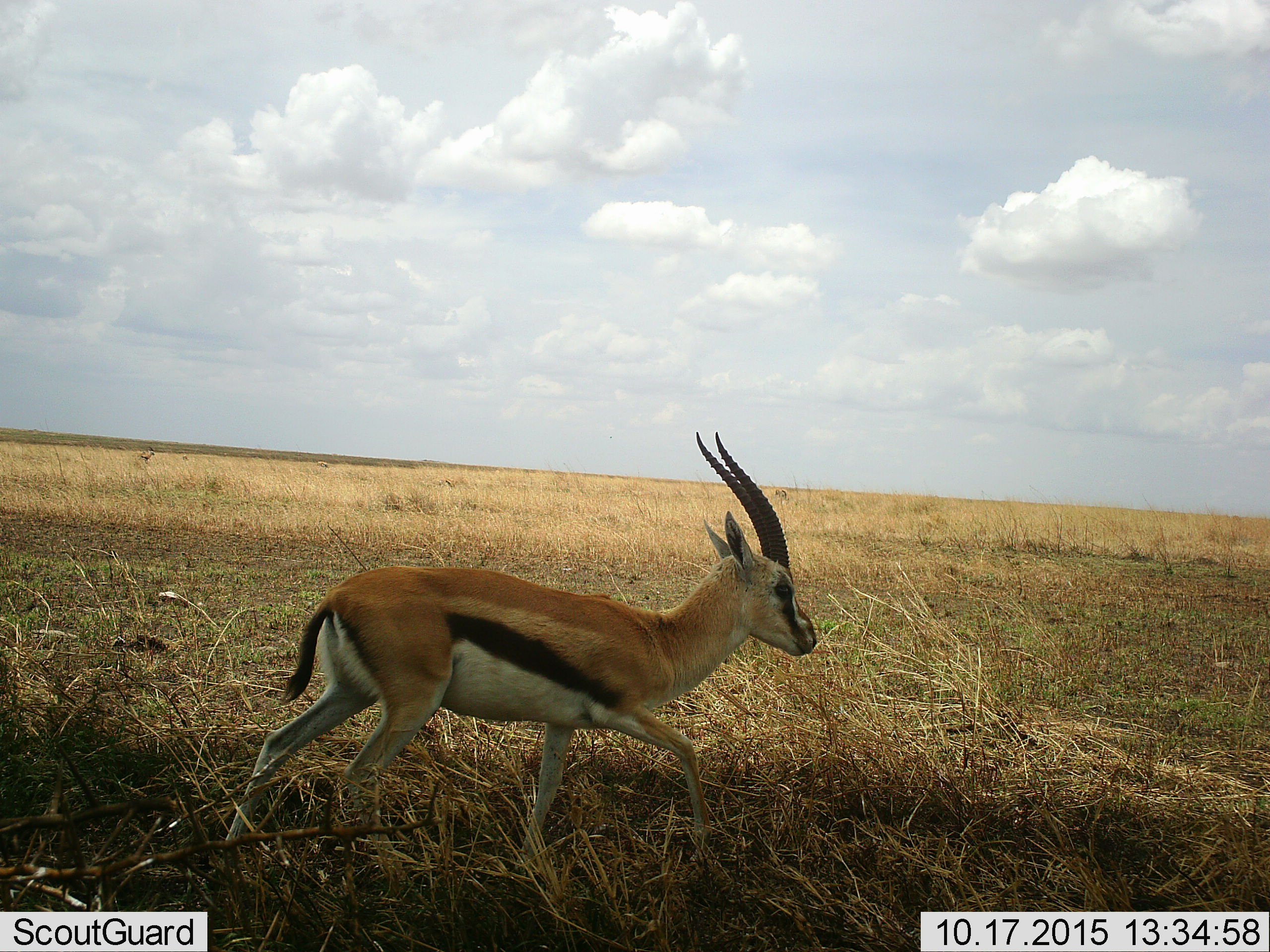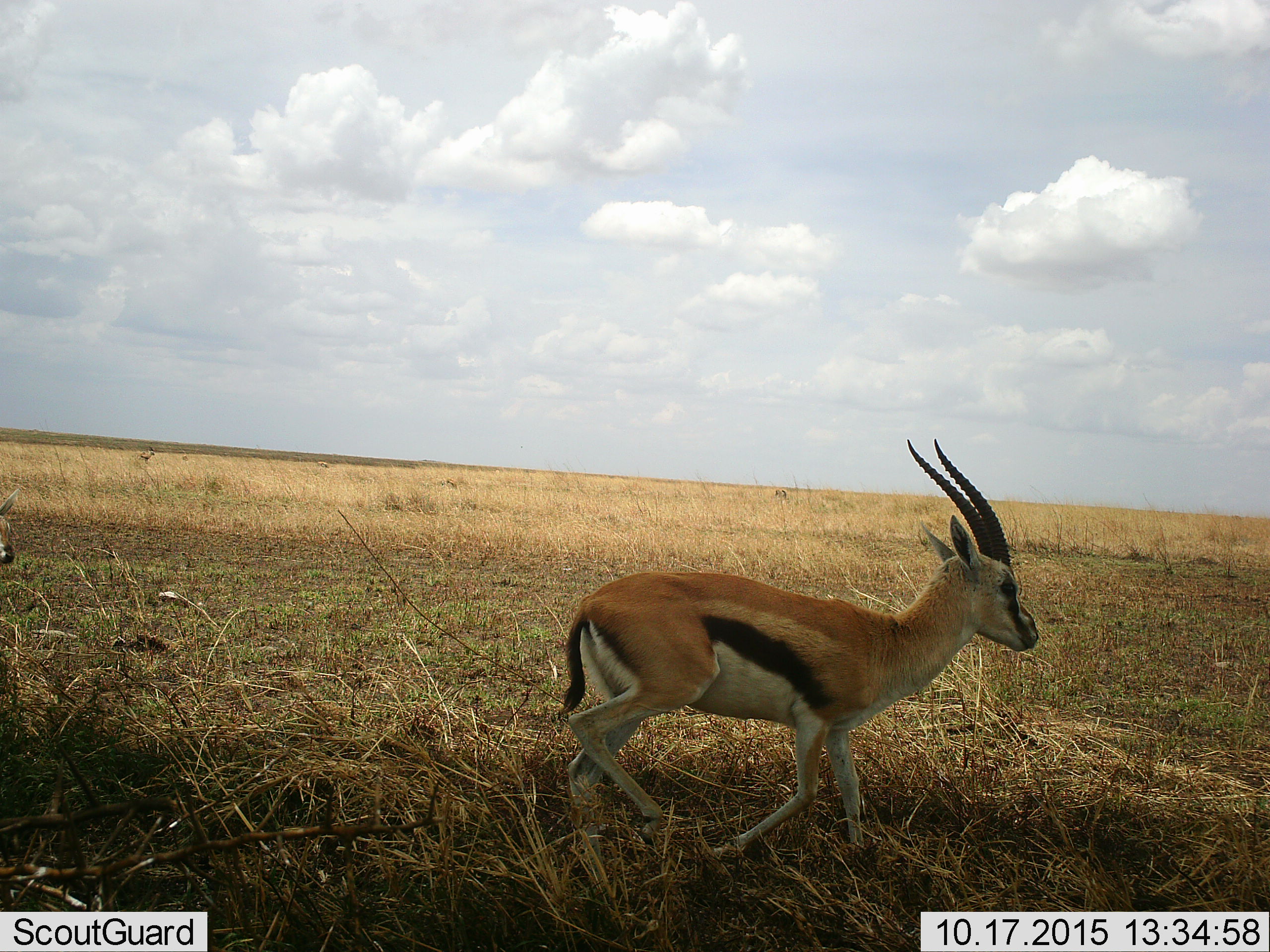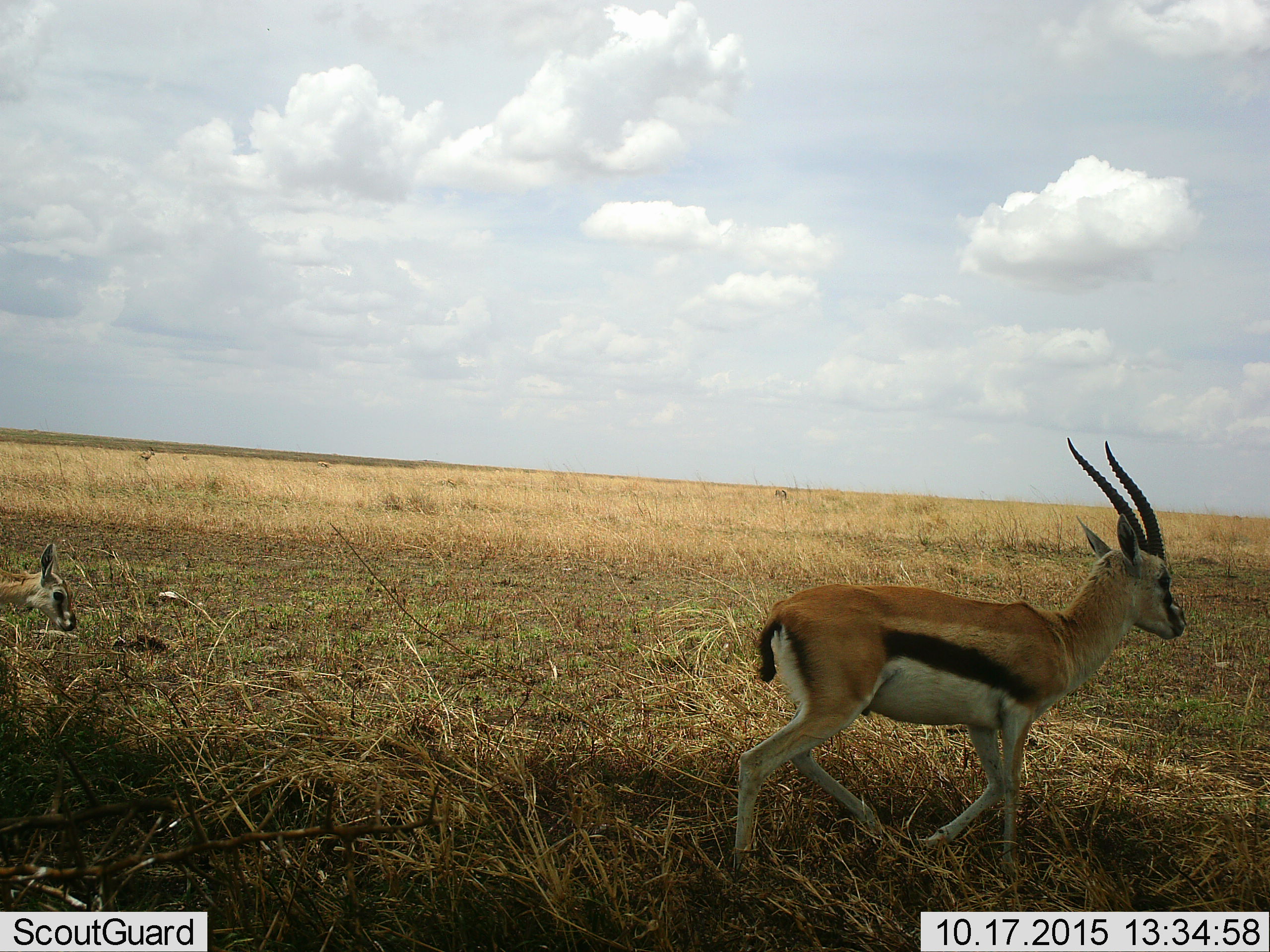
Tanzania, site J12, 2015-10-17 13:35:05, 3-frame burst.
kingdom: Animalia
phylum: Chordata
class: Mammalia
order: Artiodactyla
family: Bovidae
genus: Eudorcas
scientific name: Eudorcas thomsonii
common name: thomson's gazelle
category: gazellethomsons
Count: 2.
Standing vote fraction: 10%.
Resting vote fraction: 0%.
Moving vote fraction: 100%.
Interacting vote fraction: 0%.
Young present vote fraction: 40%.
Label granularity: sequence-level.